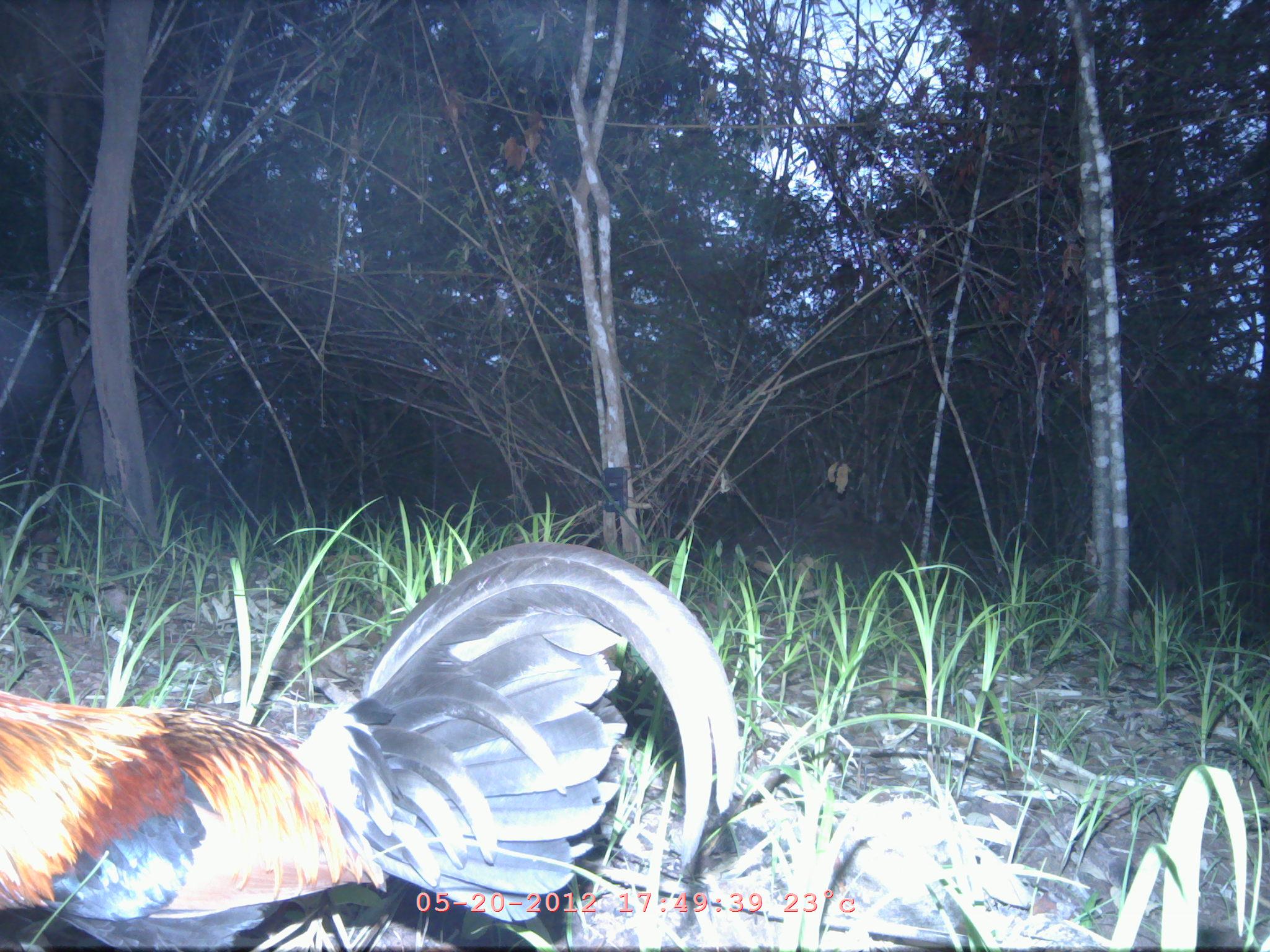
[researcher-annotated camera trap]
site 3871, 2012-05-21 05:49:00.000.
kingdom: Animalia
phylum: Chordata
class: Aves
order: Galliformes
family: Phasianidae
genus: Gallus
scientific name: Gallus gallus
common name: red junglefowl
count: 1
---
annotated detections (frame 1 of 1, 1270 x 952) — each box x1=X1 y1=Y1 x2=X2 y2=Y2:
gallus gallus: x1=0 y1=541 x2=740 y2=952